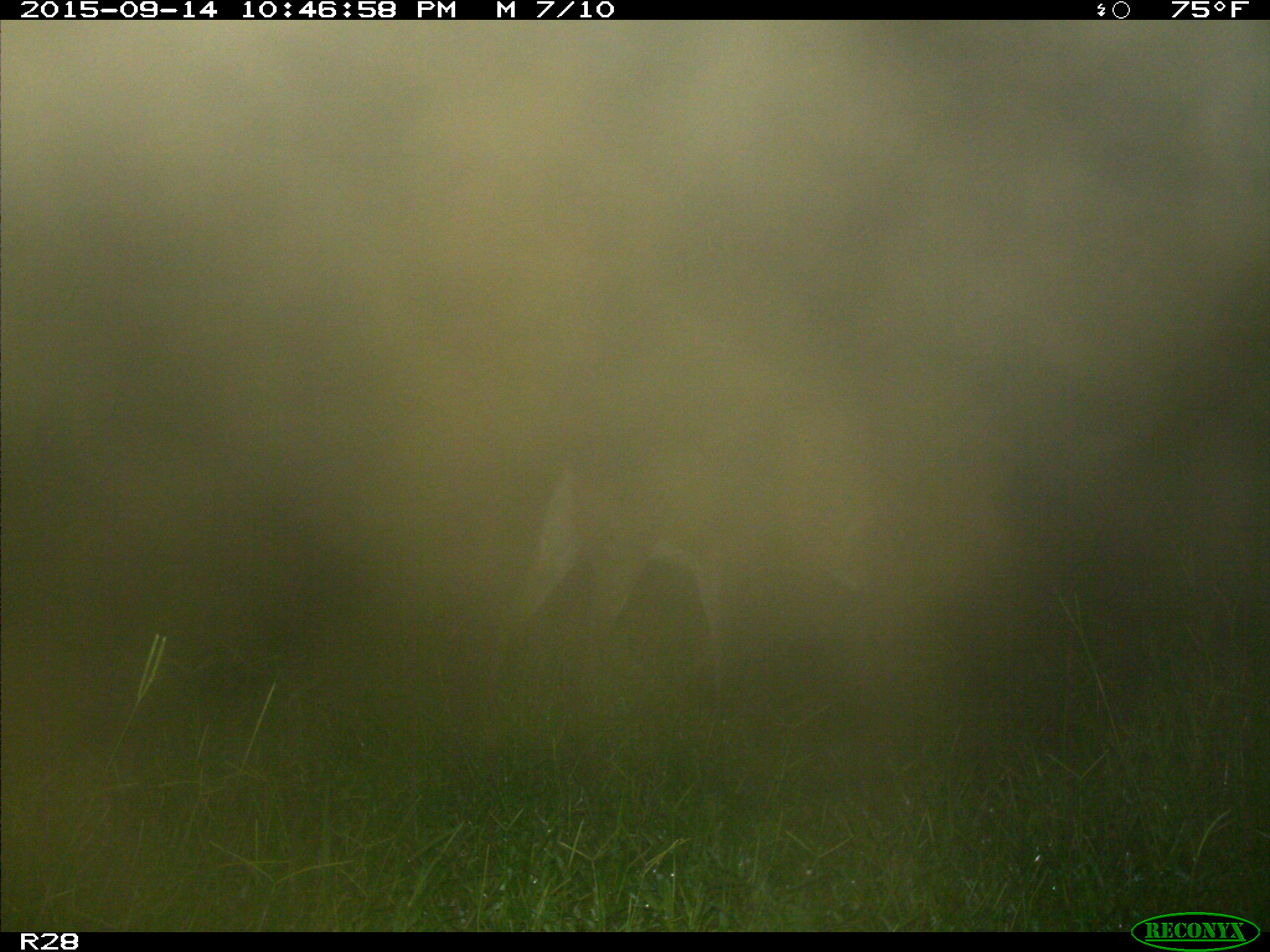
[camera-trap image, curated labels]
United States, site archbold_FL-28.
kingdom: Animalia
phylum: Chordata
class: Mammalia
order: Artiodactyla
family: Cervidae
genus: Odocoileus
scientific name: Odocoileus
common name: deer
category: unidentified deer